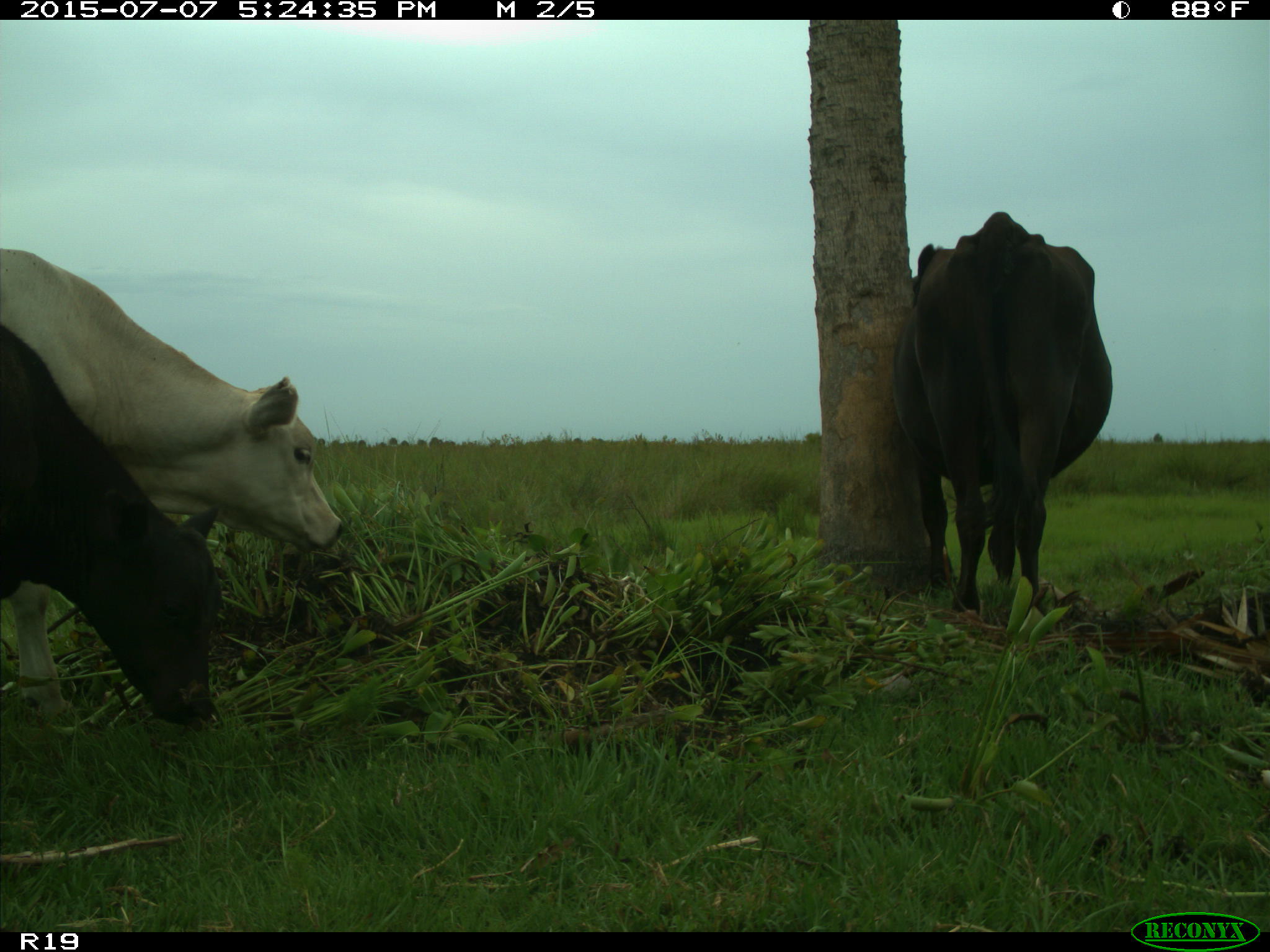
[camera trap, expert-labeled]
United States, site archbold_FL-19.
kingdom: Animalia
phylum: Chordata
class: Mammalia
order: Artiodactyla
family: Bovidae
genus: Bos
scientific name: Bos taurus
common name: domestic cow